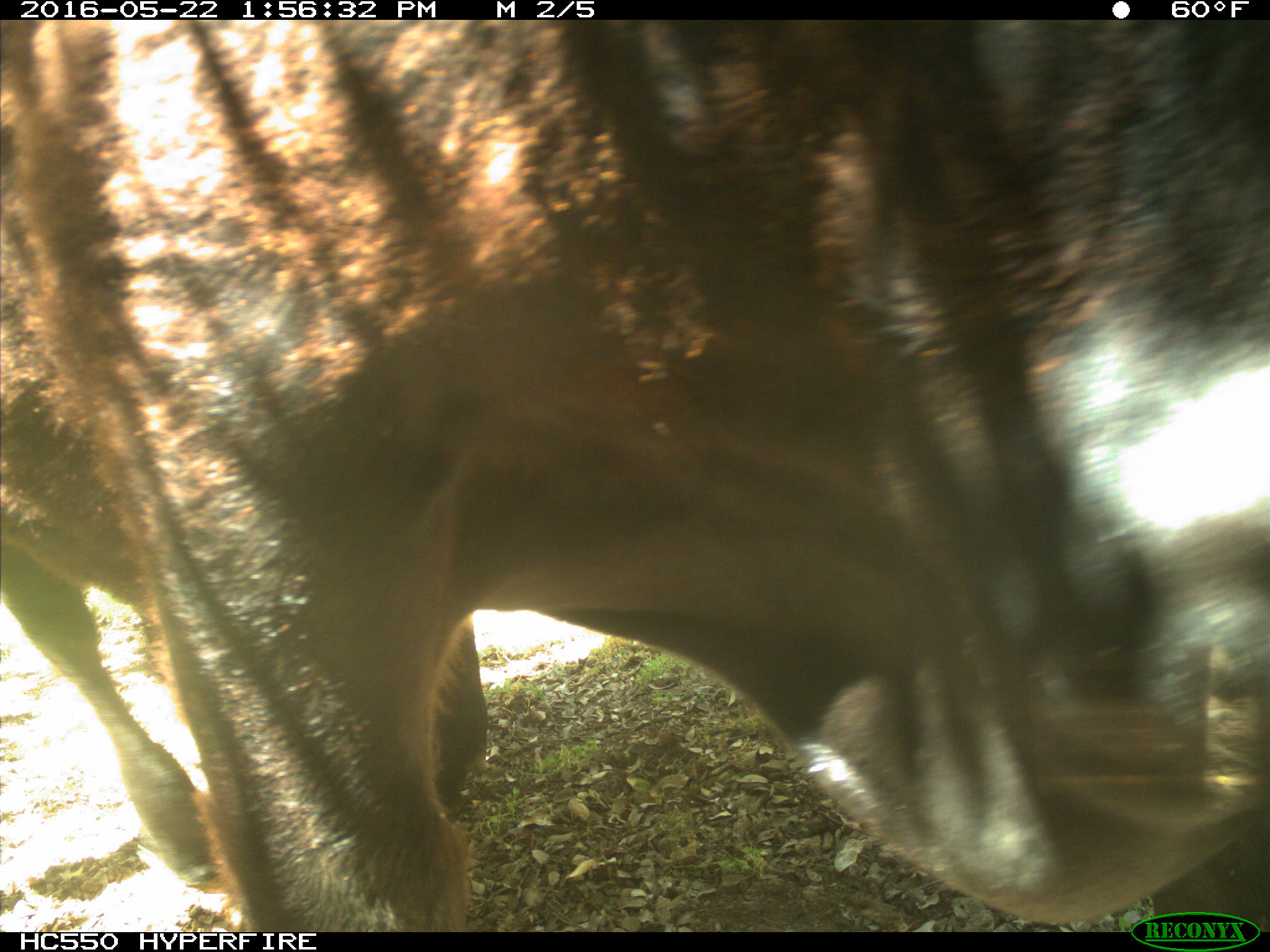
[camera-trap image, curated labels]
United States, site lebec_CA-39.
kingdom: Animalia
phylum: Chordata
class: Mammalia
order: Artiodactyla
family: Bovidae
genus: Bos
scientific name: Bos taurus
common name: domestic cow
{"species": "Bos taurus (domestic cow)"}